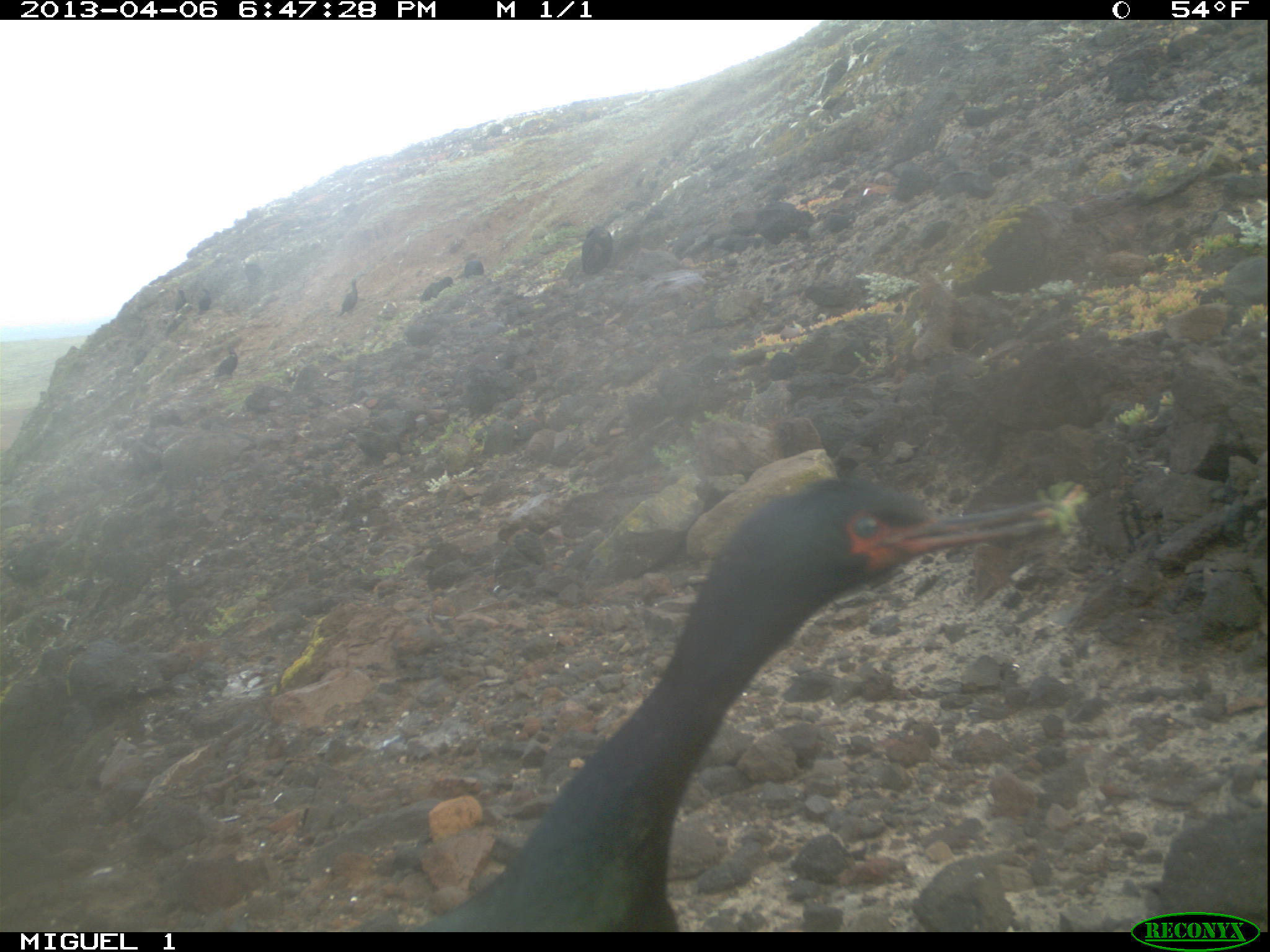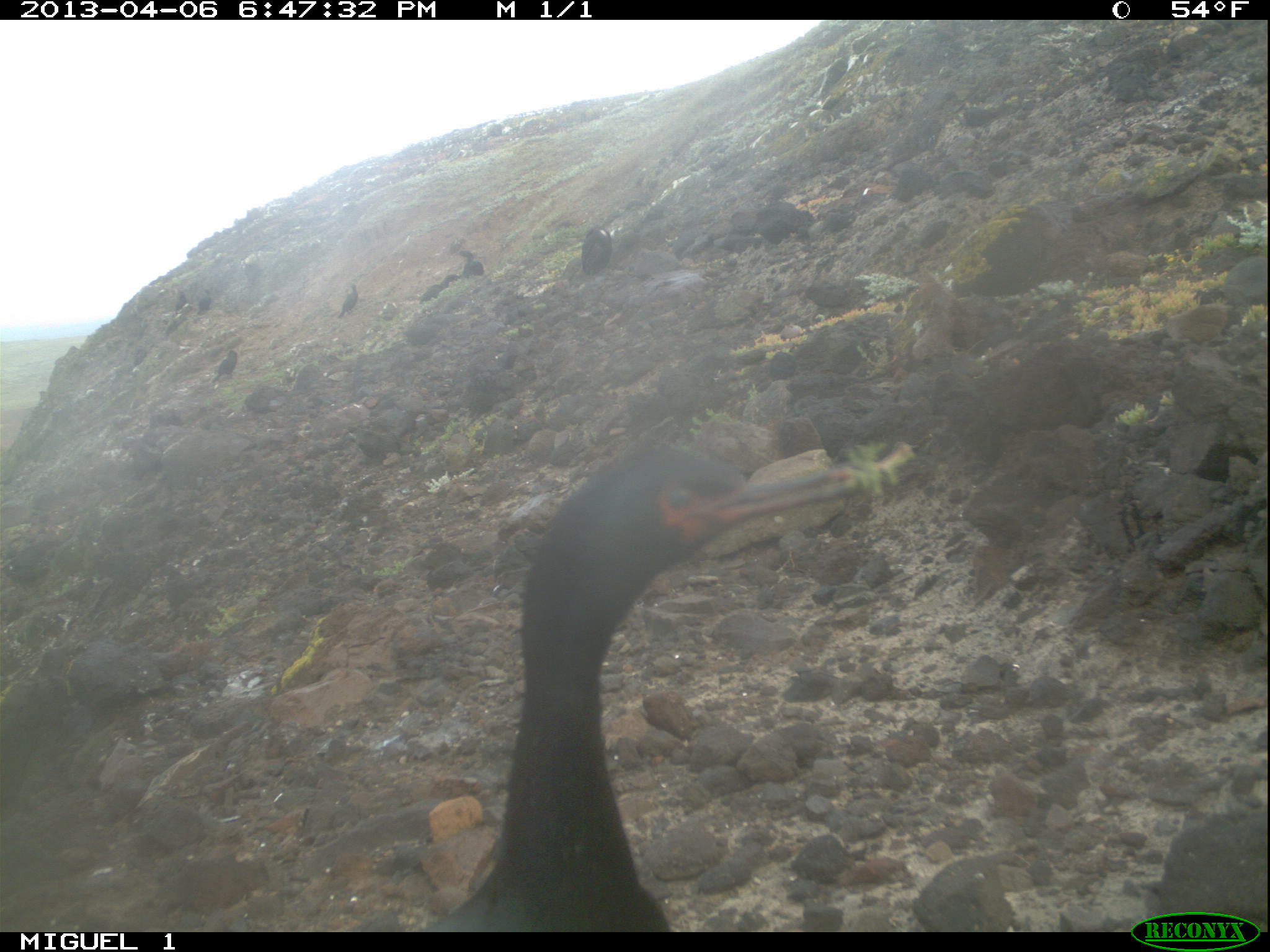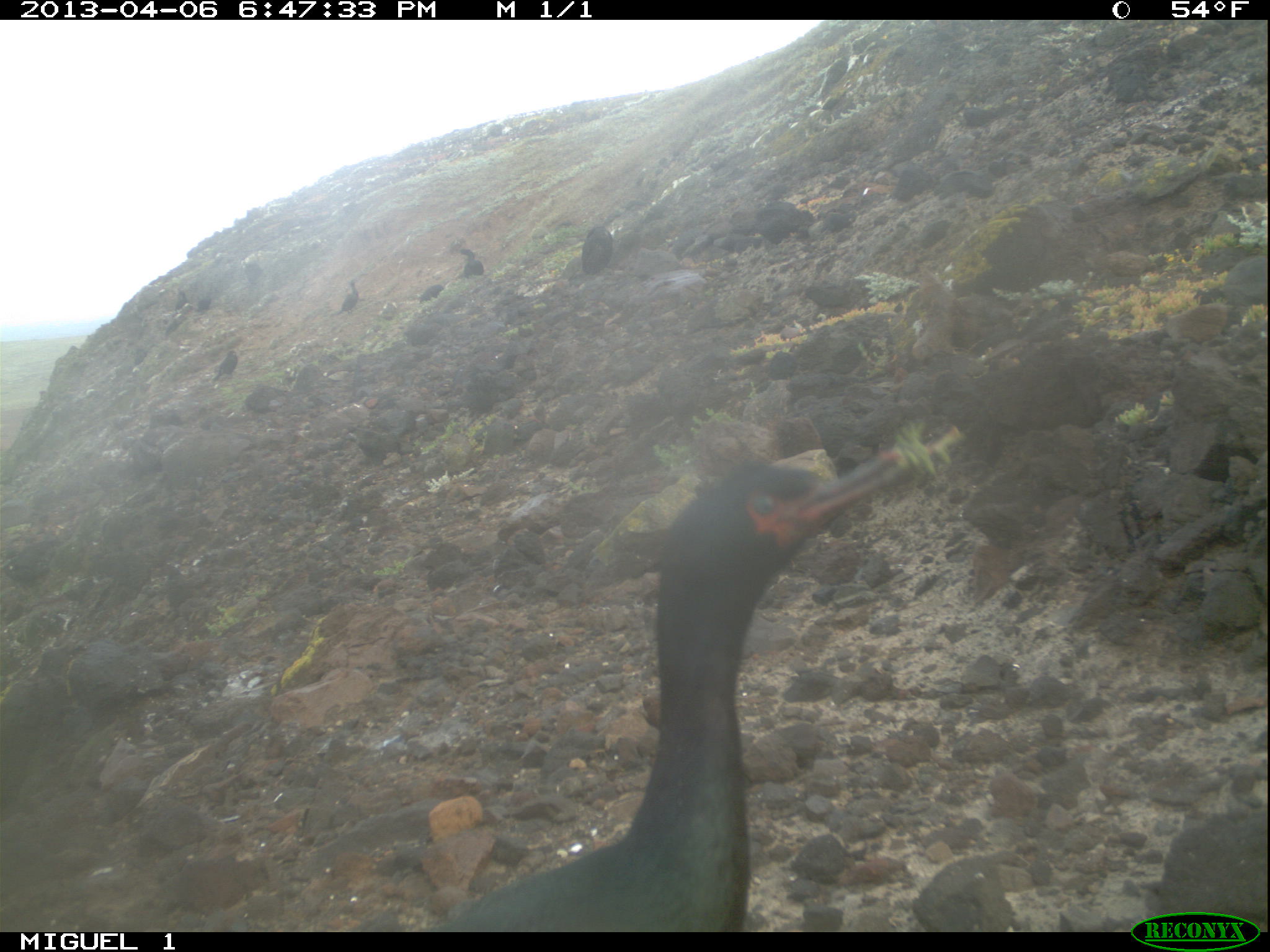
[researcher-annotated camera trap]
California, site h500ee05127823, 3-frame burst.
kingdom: Animalia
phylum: Chordata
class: Aves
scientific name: Aves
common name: bird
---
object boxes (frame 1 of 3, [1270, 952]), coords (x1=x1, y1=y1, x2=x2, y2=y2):
bird: (x1=412, y1=478, x2=1055, y2=932); (x1=582, y1=226, x2=613, y2=275); (x1=420, y1=276, x2=453, y2=302); (x1=215, y1=345, x2=238, y2=377); (x1=339, y1=278, x2=357, y2=316); (x1=244, y1=258, x2=264, y2=284); (x1=464, y1=260, x2=484, y2=278); (x1=198, y1=288, x2=210, y2=315); (x1=175, y1=289, x2=187, y2=312)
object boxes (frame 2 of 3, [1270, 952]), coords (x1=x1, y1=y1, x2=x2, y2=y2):
bird: (x1=418, y1=444, x2=860, y2=932); (x1=582, y1=224, x2=611, y2=274); (x1=417, y1=273, x2=460, y2=302); (x1=208, y1=350, x2=238, y2=381); (x1=338, y1=282, x2=360, y2=318); (x1=457, y1=249, x2=484, y2=276); (x1=197, y1=288, x2=213, y2=315); (x1=174, y1=289, x2=186, y2=311); (x1=133, y1=348, x2=148, y2=365)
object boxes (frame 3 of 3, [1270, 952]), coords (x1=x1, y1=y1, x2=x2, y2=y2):
bird: (x1=448, y1=450, x2=899, y2=932); (x1=581, y1=226, x2=611, y2=274); (x1=214, y1=350, x2=238, y2=381); (x1=461, y1=249, x2=484, y2=276); (x1=341, y1=281, x2=358, y2=314); (x1=175, y1=288, x2=187, y2=310); (x1=198, y1=297, x2=211, y2=311)